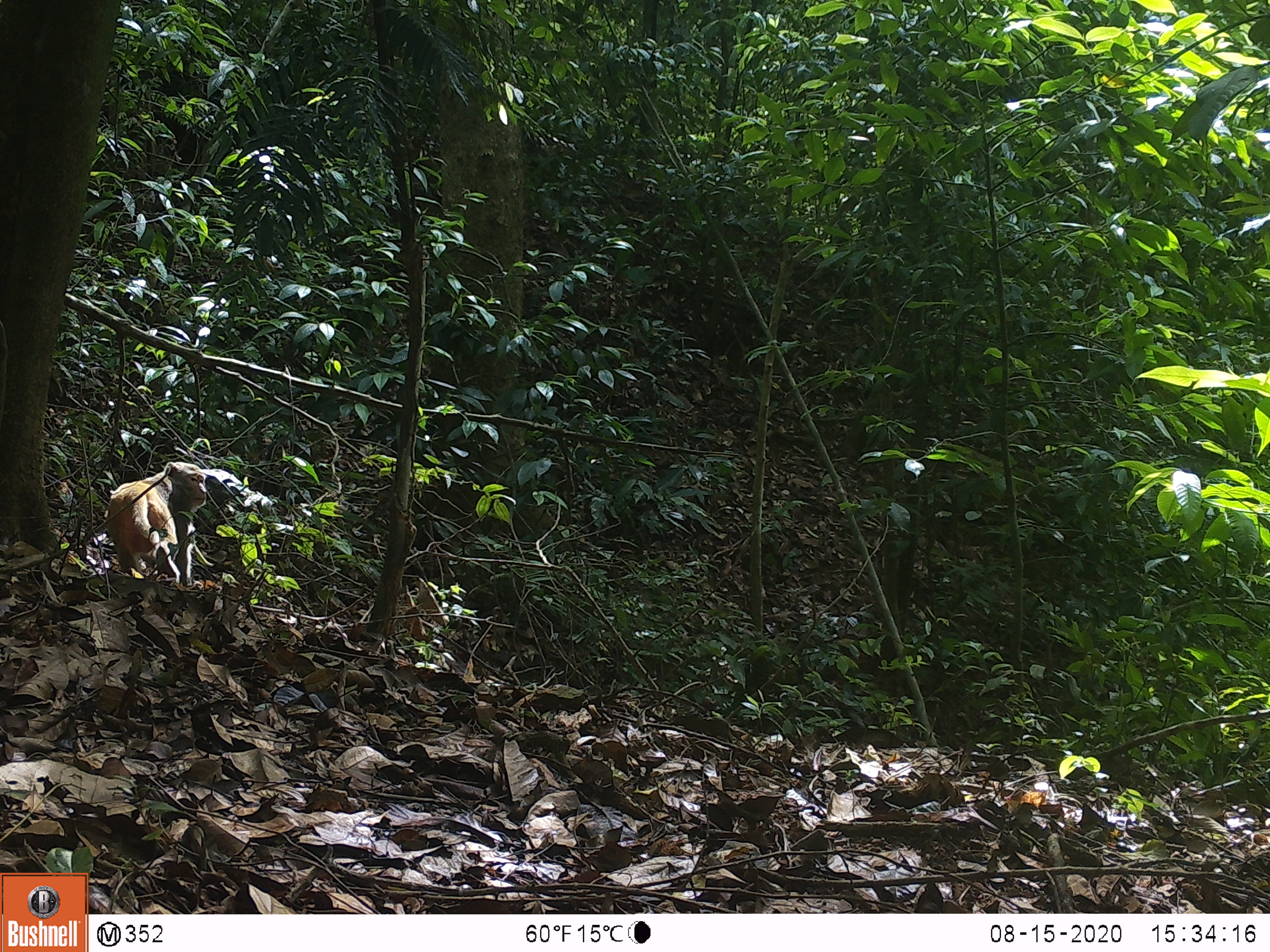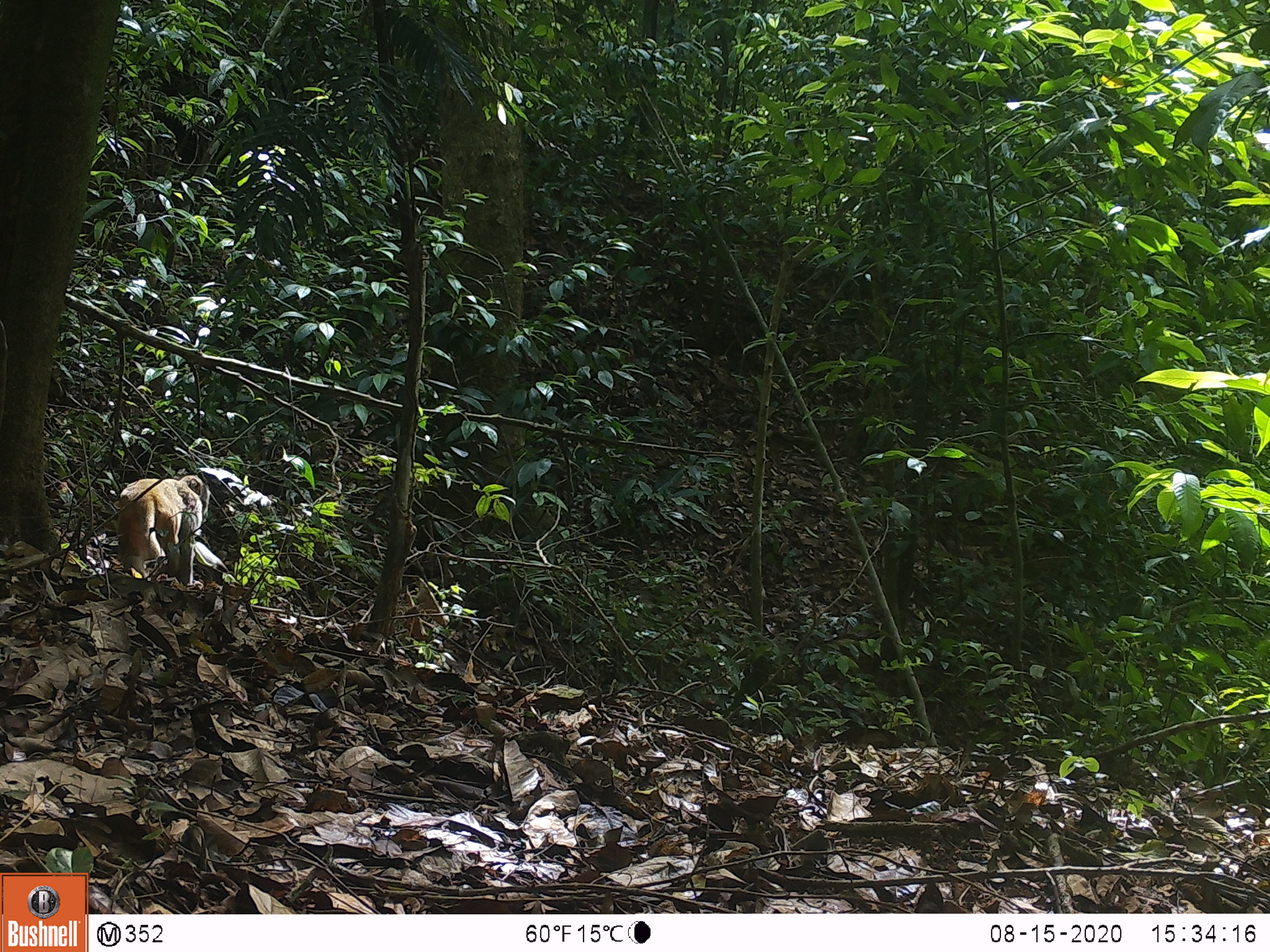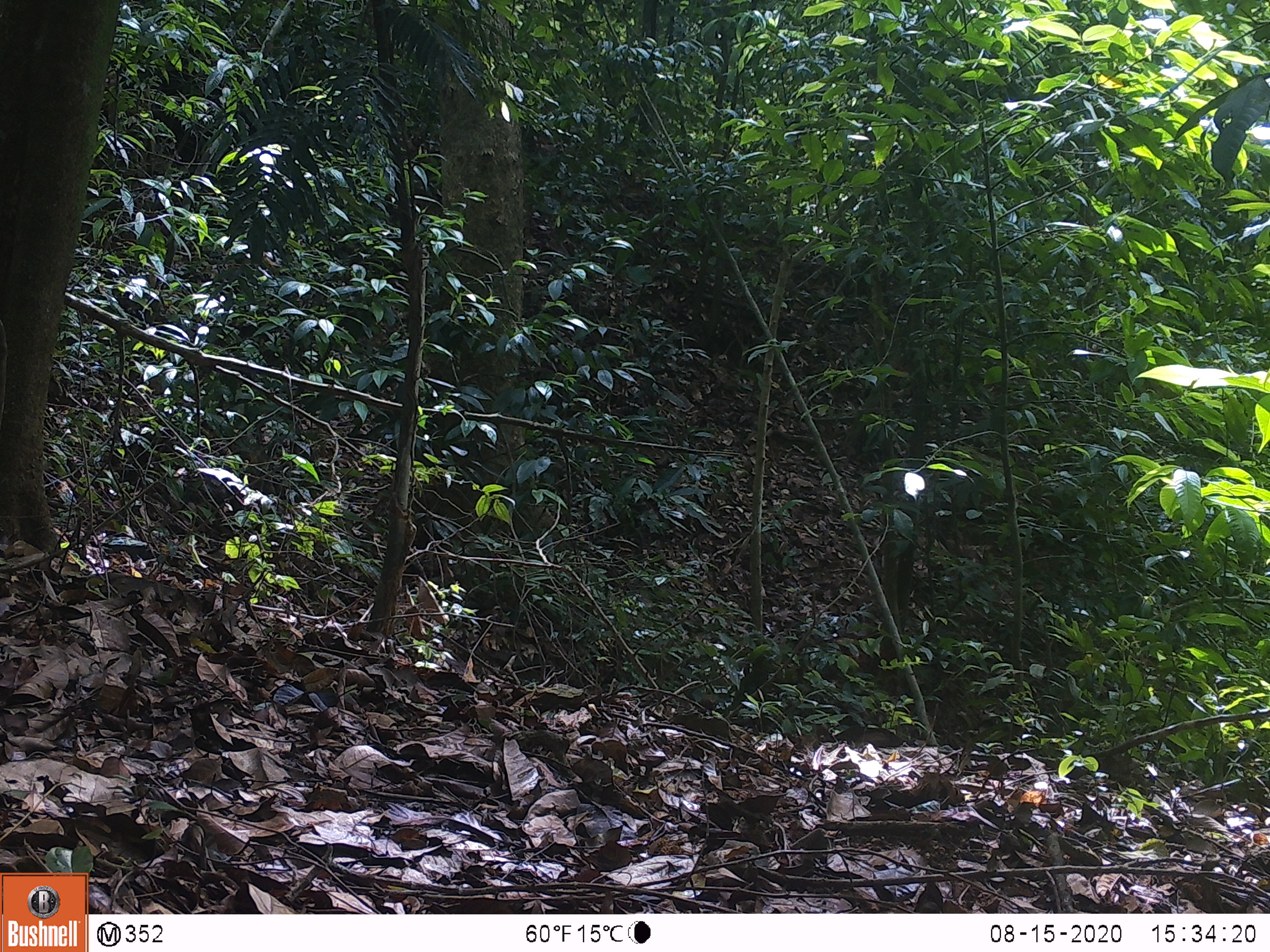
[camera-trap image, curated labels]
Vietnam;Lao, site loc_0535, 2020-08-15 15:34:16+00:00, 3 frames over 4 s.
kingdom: Animalia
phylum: Chordata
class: Mammalia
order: Primates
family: Cercopithecidae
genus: Macaca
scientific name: Macaca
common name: macaques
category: assam or rhesus macaque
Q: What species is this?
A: Assam or rhesus macaque (macaques) (Macaca).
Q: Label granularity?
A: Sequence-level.